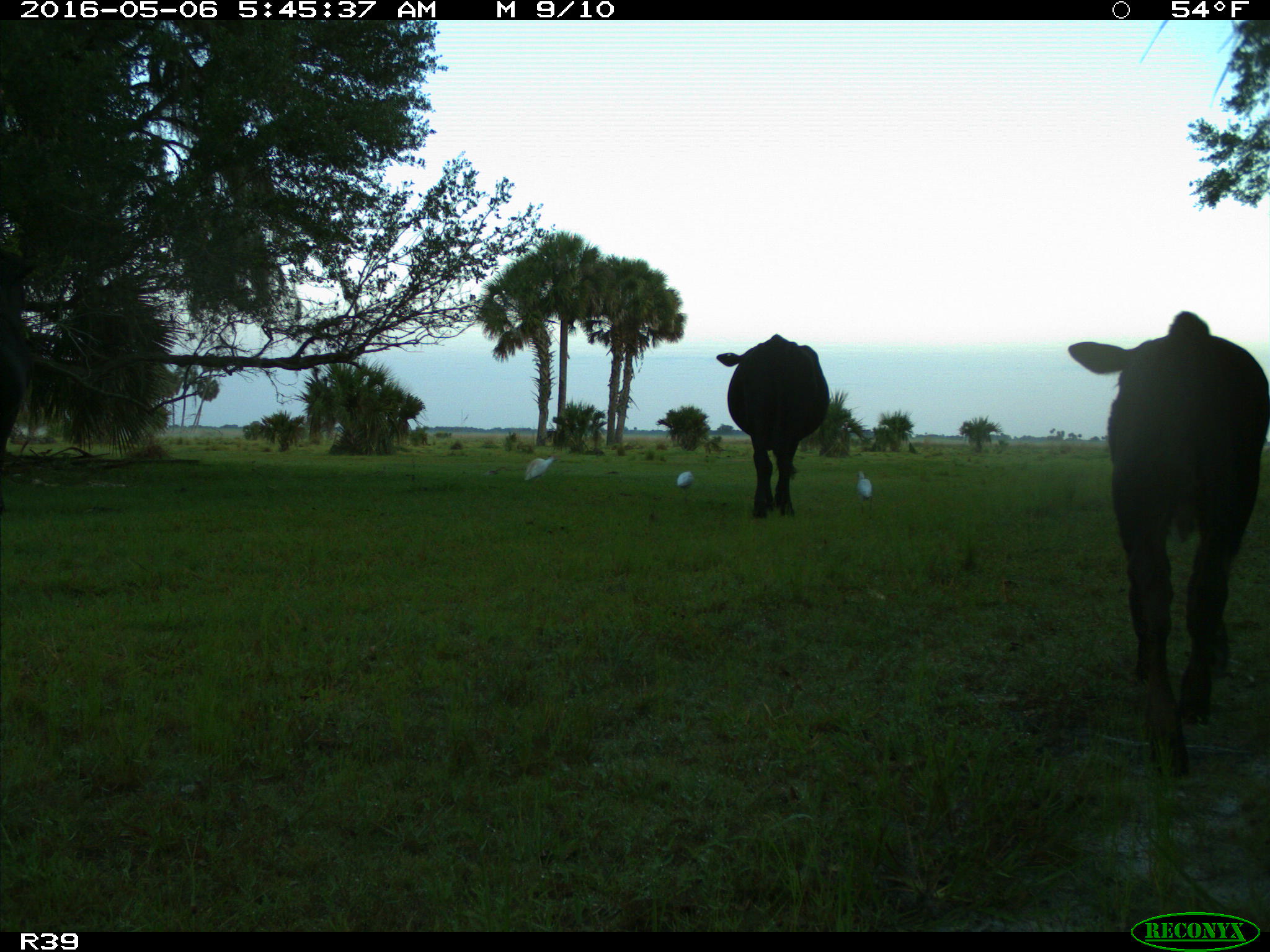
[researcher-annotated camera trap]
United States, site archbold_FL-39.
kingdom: Animalia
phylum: Chordata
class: Mammalia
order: Artiodactyla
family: Bovidae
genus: Bos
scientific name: Bos taurus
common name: domestic cow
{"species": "Bos taurus (domestic cow)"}